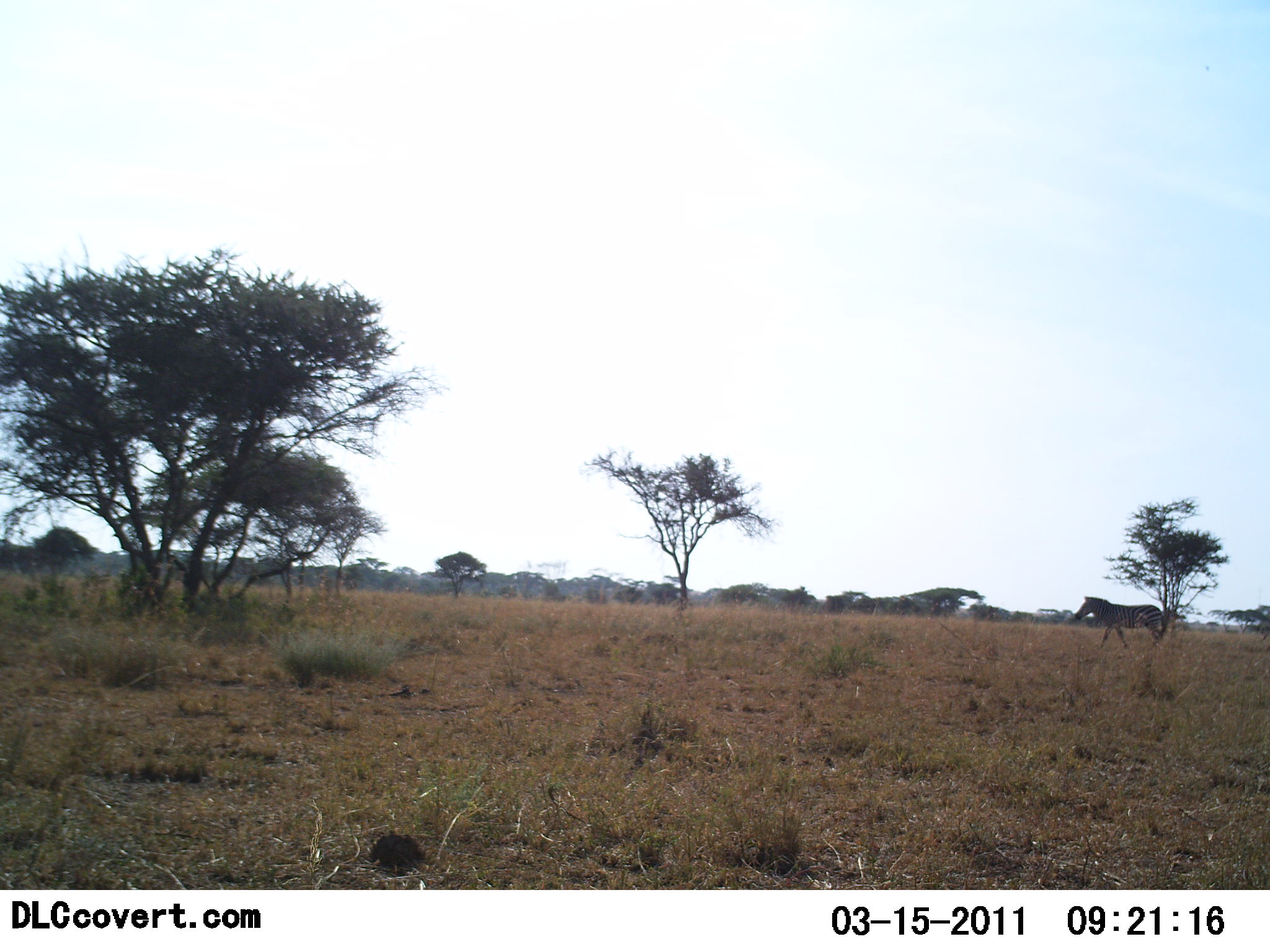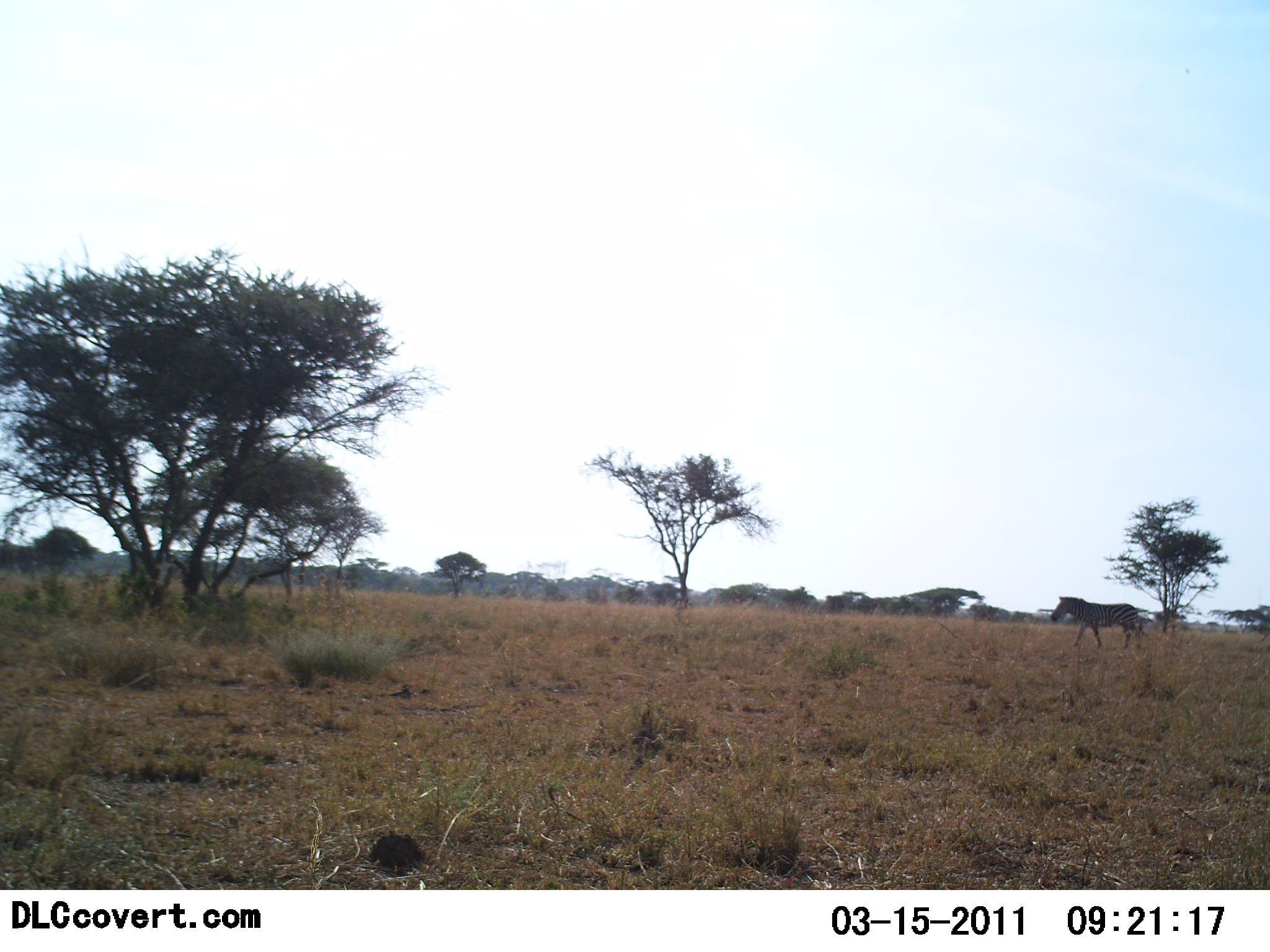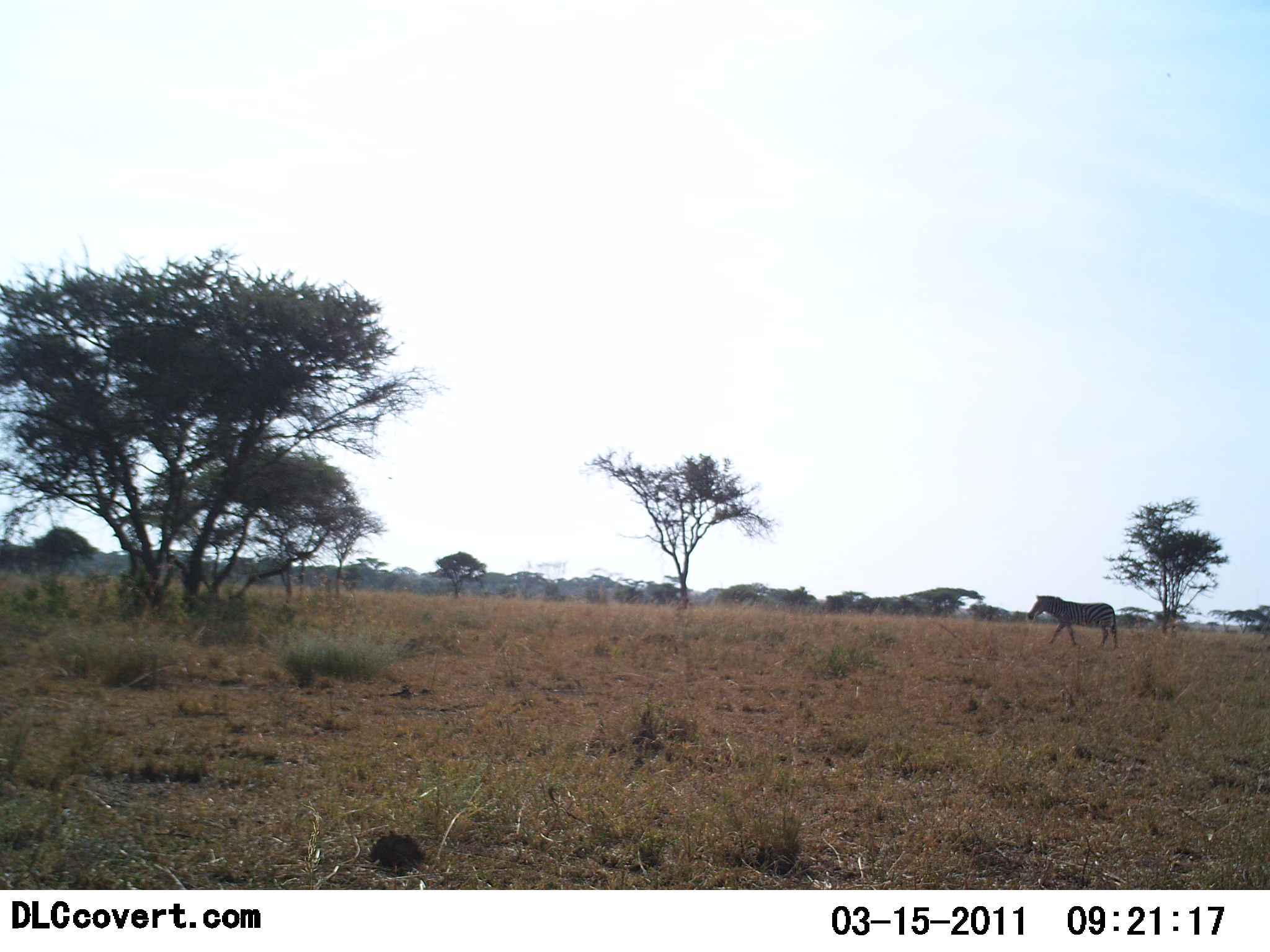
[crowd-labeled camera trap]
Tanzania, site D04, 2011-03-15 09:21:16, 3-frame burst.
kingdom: Animalia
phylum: Chordata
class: Mammalia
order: Perissodactyla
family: Equidae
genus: Equus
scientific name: Equus quagga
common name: plains zebra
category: zebra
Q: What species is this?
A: Zebra (plains zebra) (Equus quagga).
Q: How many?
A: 1.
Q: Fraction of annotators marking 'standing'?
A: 0%.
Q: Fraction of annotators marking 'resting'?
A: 0%.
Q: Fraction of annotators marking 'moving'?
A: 100%.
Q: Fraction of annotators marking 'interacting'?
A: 0%.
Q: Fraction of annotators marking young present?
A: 0%.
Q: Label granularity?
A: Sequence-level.